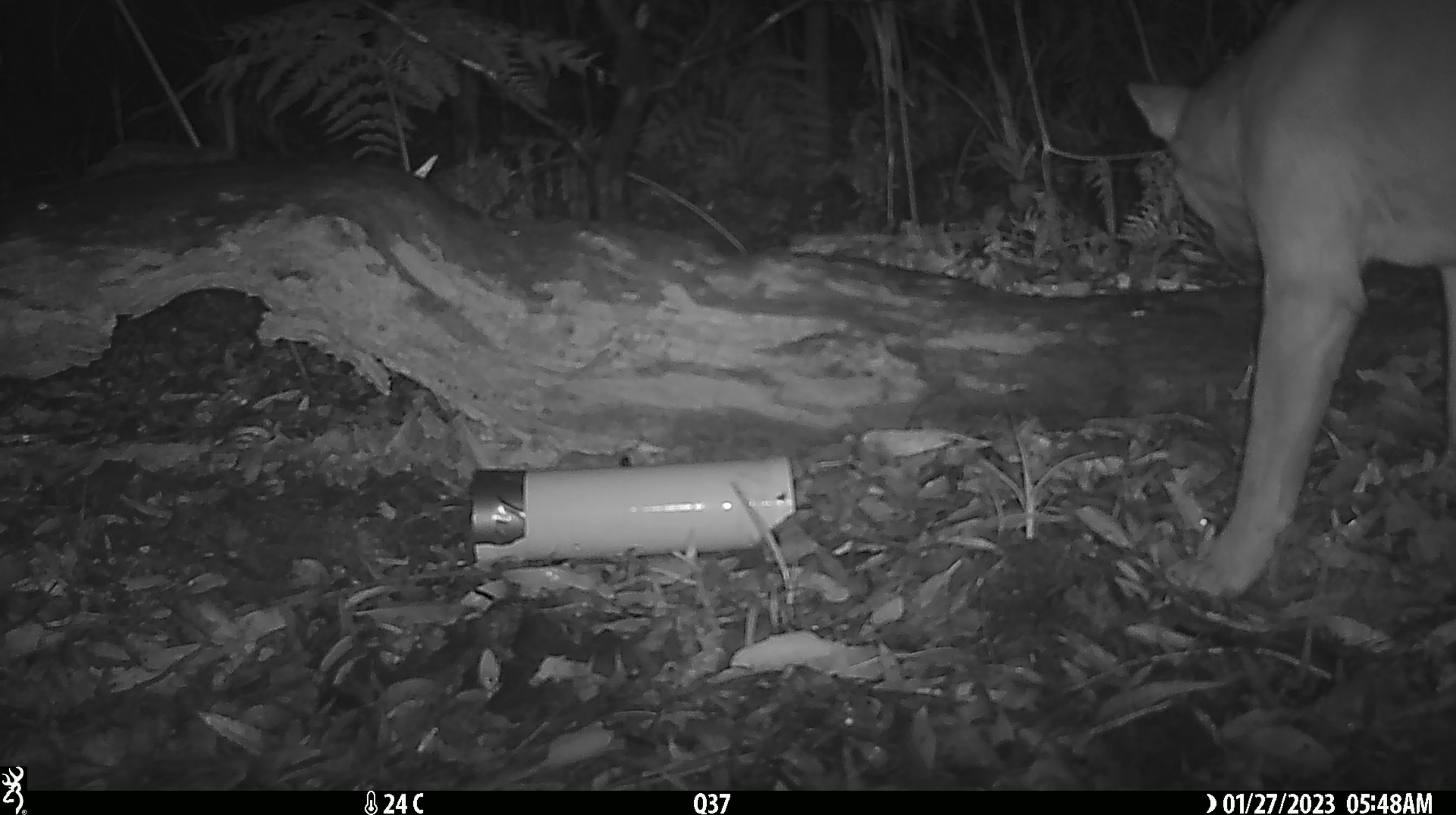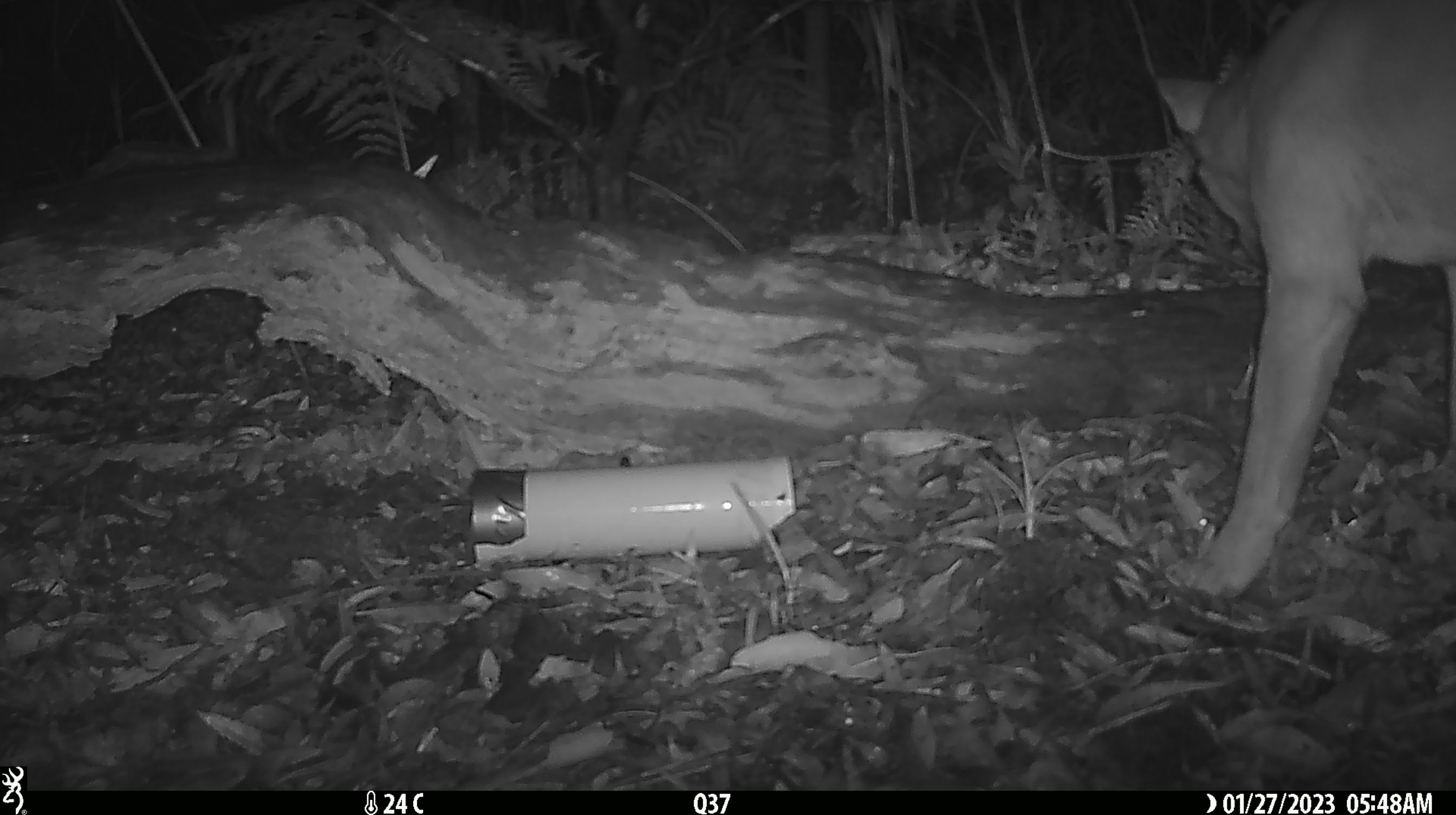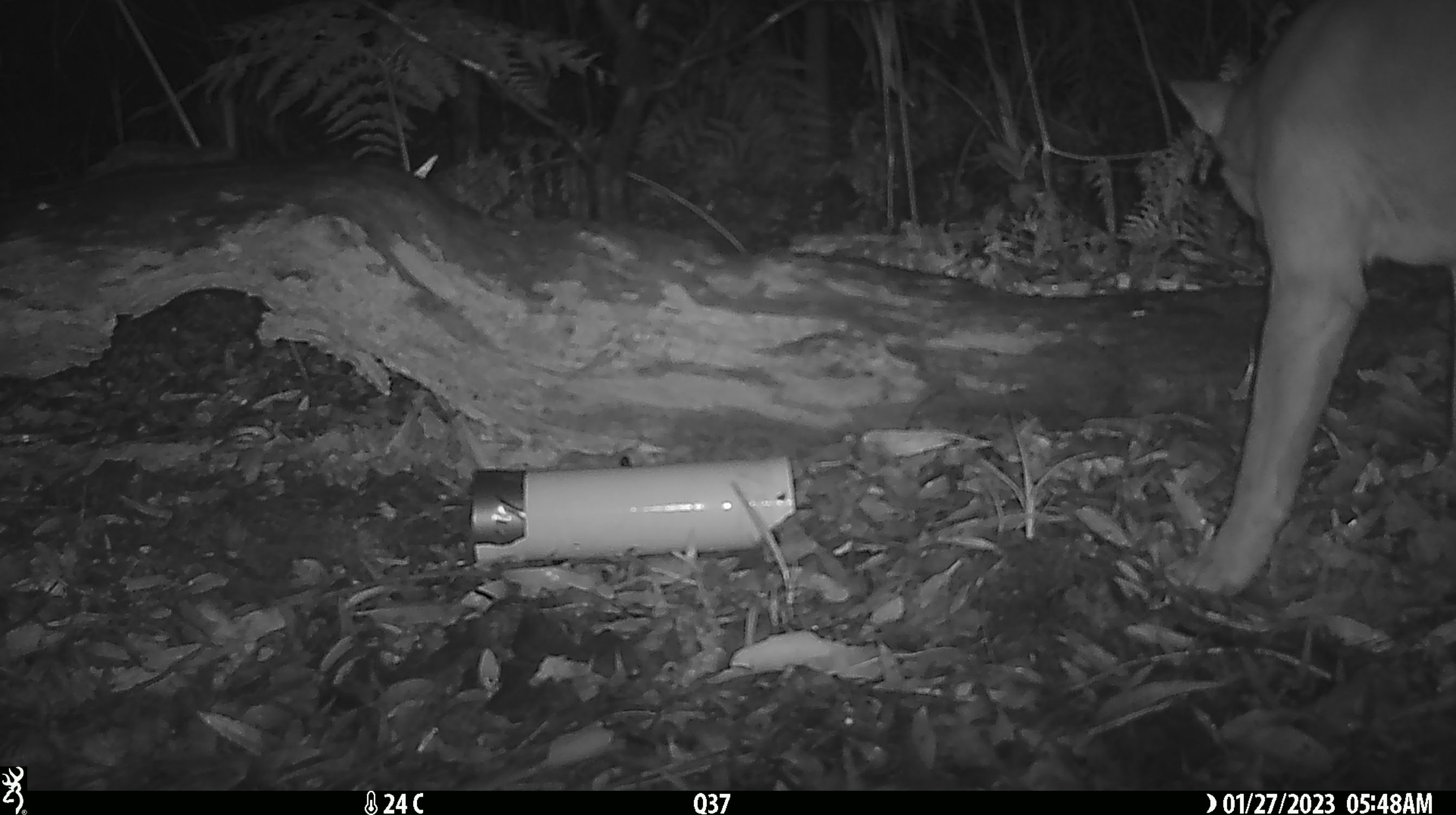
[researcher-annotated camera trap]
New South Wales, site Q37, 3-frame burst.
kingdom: Animalia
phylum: Chordata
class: Mammalia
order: Carnivora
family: Canidae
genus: Canis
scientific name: Canis familiaris dingo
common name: dingo